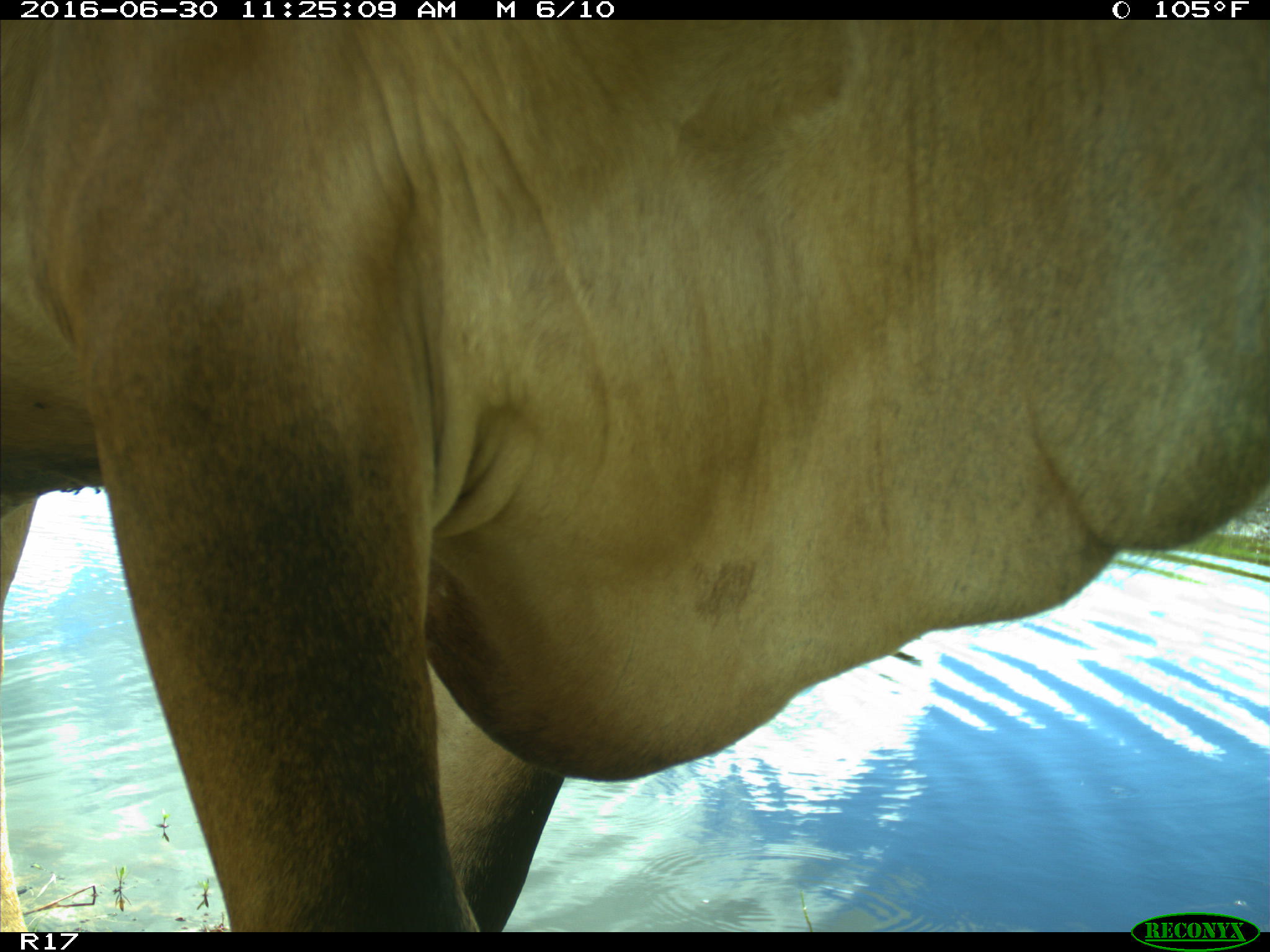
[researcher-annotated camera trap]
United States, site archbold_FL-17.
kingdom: Animalia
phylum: Chordata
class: Mammalia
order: Artiodactyla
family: Bovidae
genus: Bos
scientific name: Bos taurus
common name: domestic cow